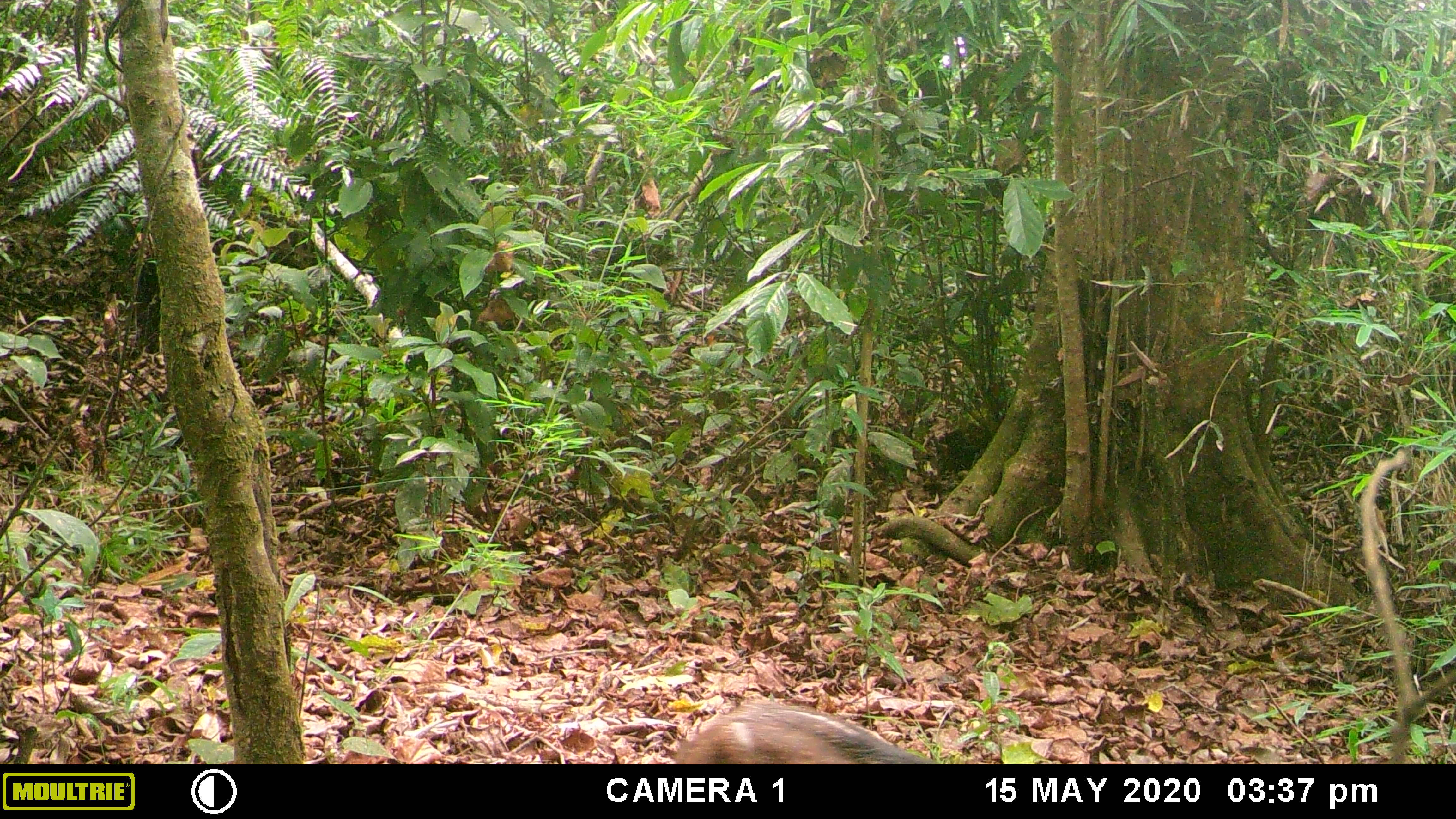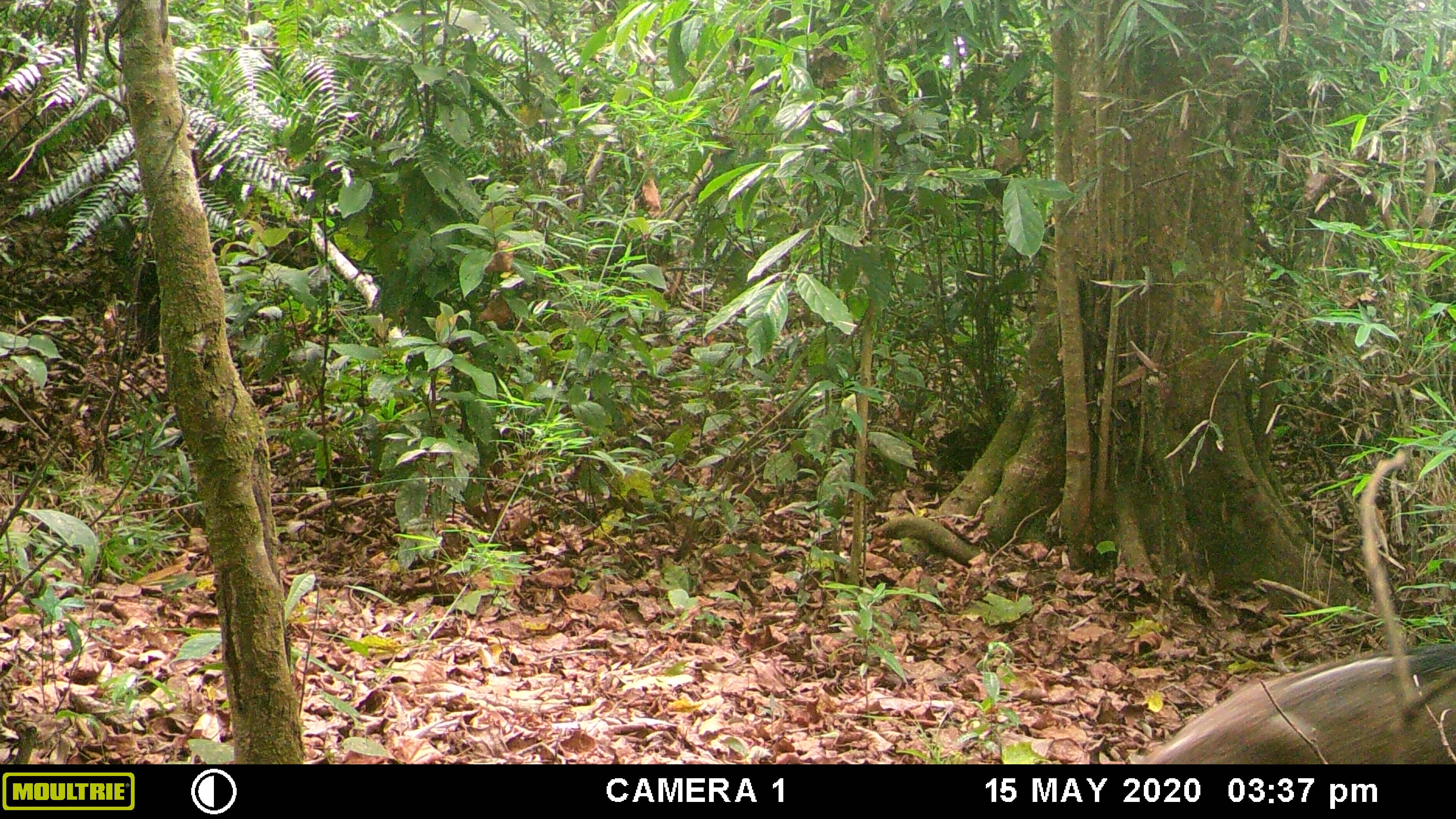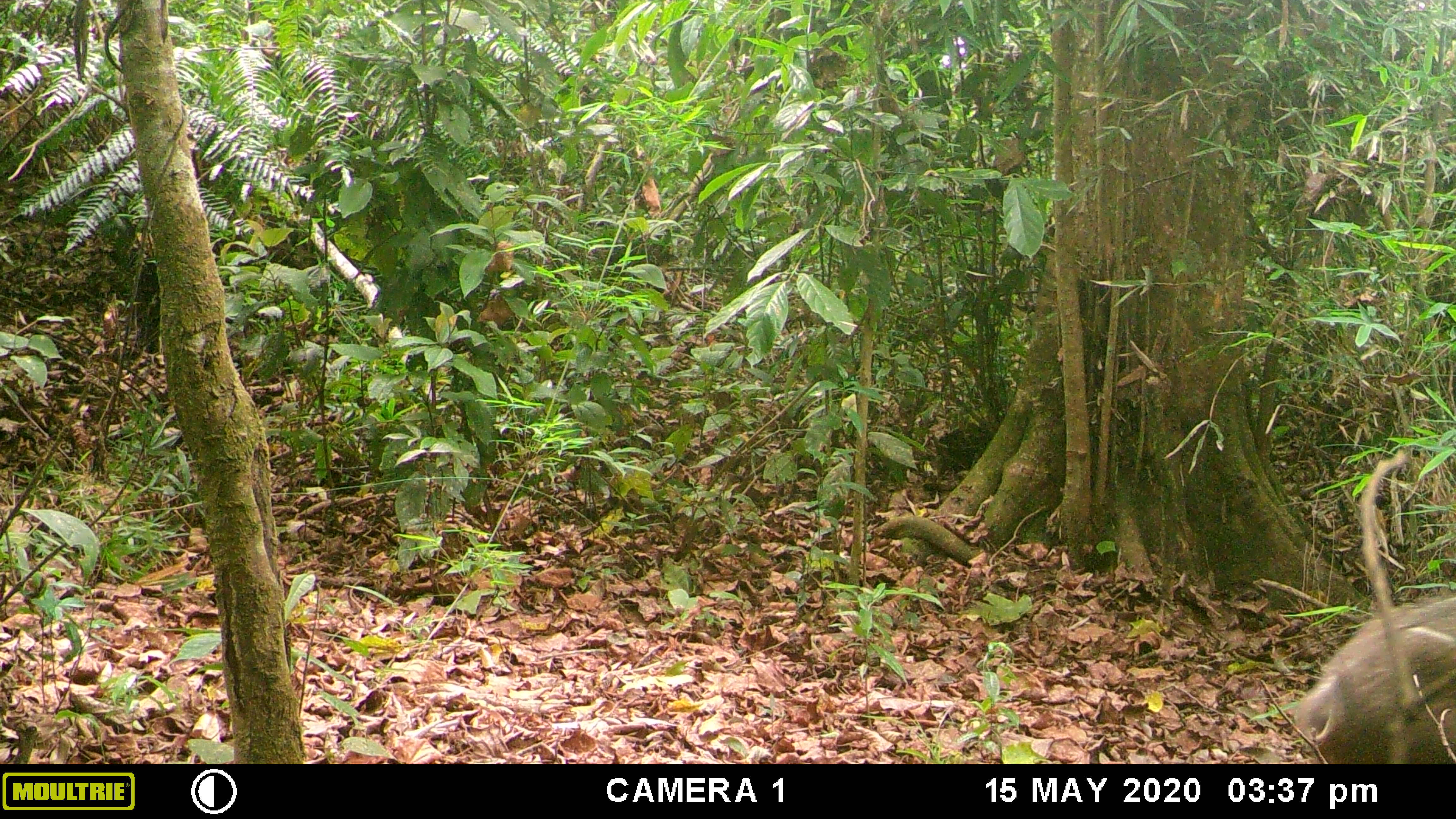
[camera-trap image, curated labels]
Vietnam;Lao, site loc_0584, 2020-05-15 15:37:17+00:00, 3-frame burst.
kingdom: Animalia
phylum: Chordata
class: Mammalia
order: Artiodactyla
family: Suidae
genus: Sus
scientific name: Sus scrofa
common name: eurasian wild pig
Eurasian wild pig (Sus scrofa). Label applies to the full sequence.